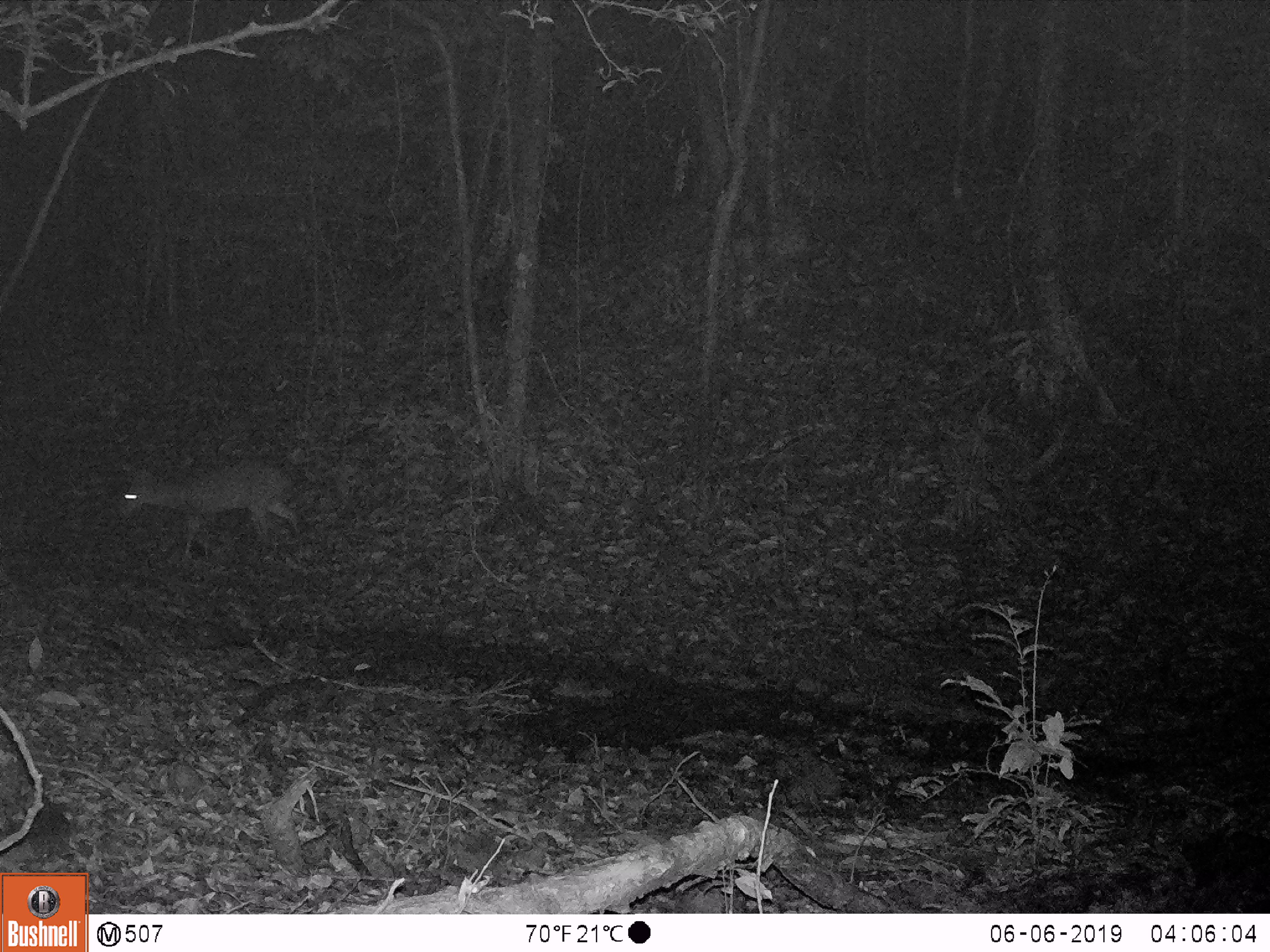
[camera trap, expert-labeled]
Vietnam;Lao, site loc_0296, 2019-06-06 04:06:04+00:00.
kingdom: Animalia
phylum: Chordata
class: Mammalia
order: Artiodactyla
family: Cervidae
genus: Muntiacus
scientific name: Muntiacus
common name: muntjacs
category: unidentified muntjac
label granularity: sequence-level